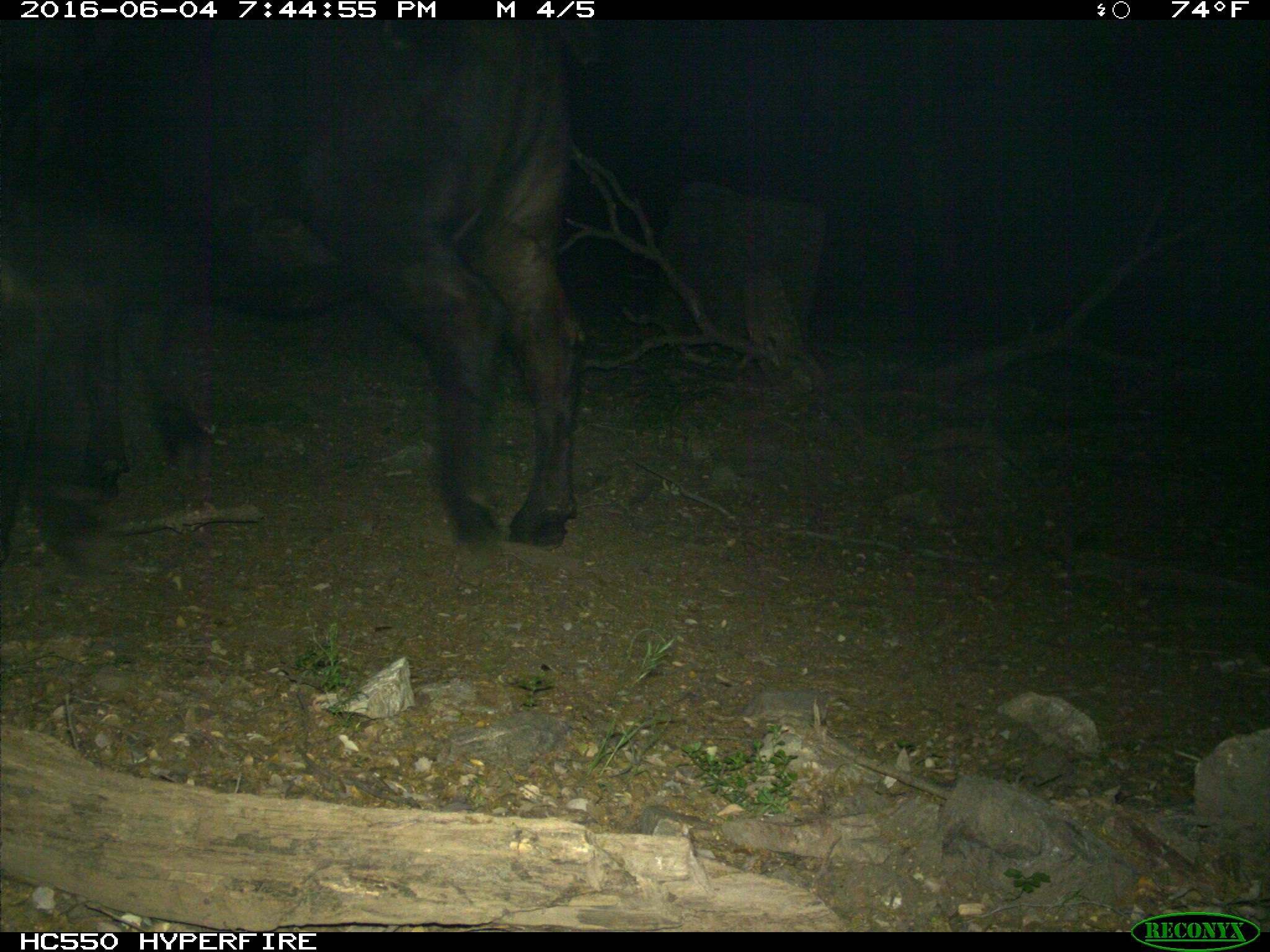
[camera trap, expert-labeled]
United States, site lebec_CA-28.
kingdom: Animalia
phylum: Chordata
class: Mammalia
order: Artiodactyla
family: Bovidae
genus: Bos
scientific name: Bos taurus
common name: domestic cow